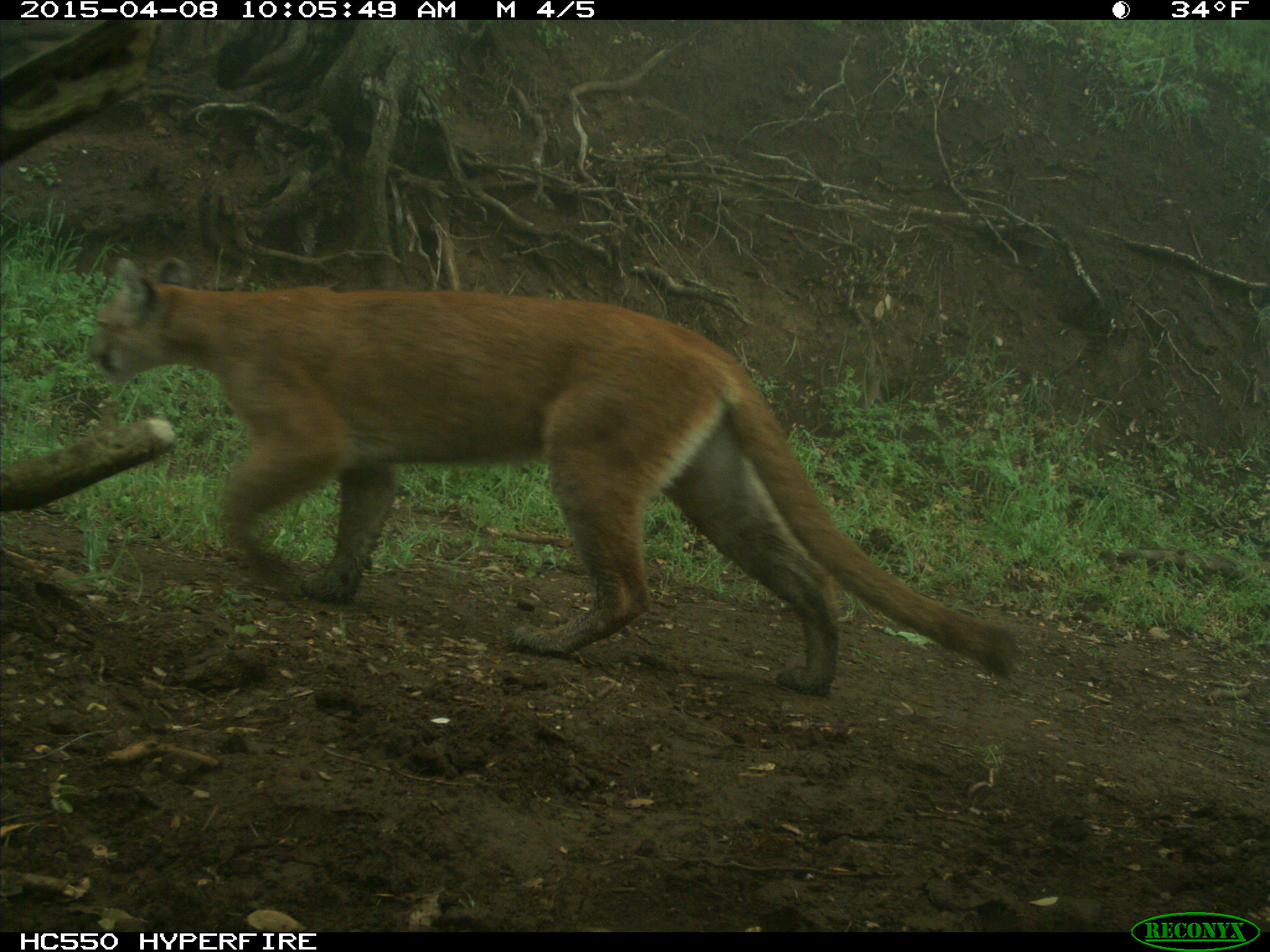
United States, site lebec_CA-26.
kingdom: Animalia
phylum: Chordata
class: Mammalia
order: Carnivora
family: Felidae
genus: Puma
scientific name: Puma concolor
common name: mountain lion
Puma concolor (mountain lion).